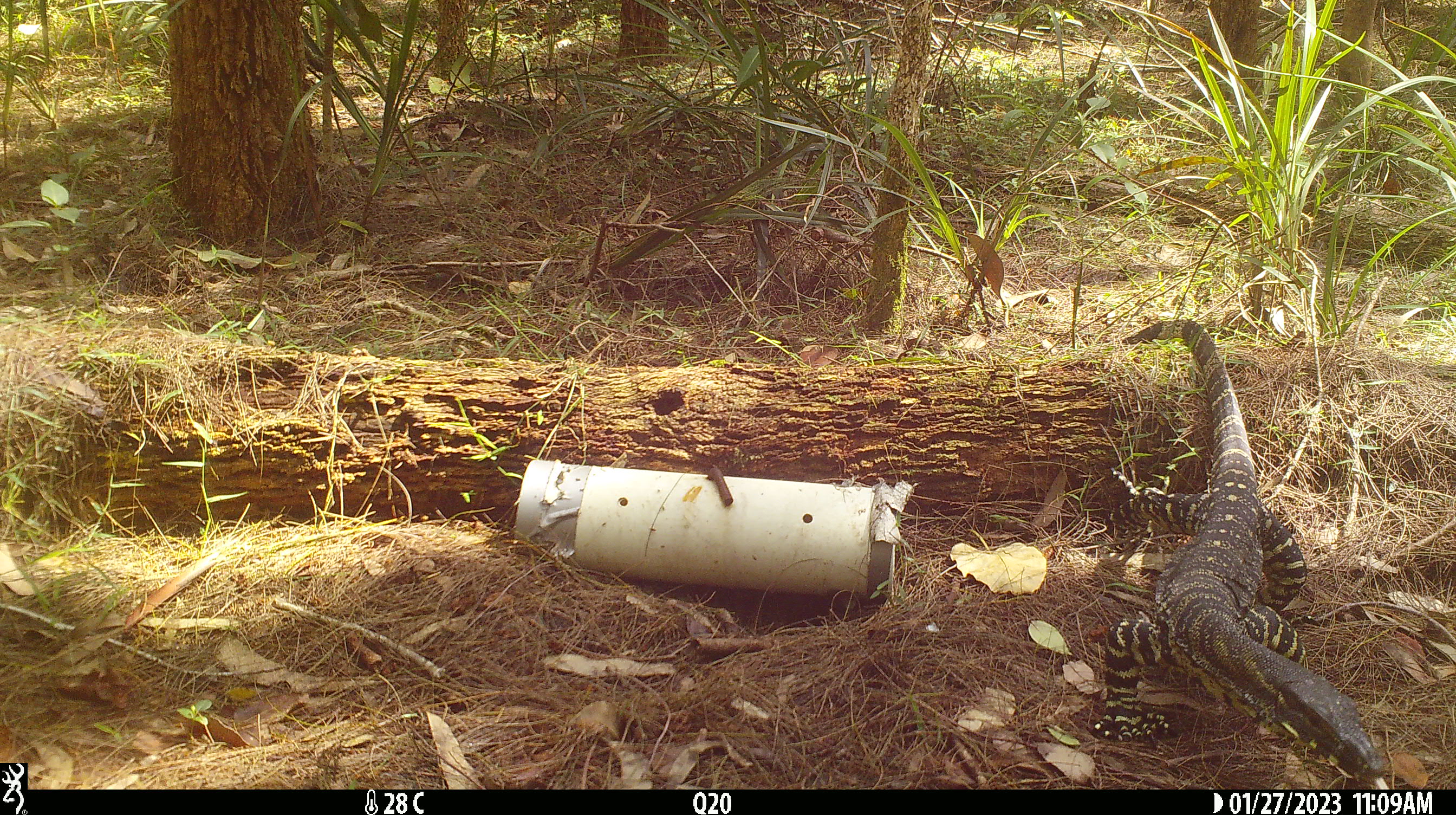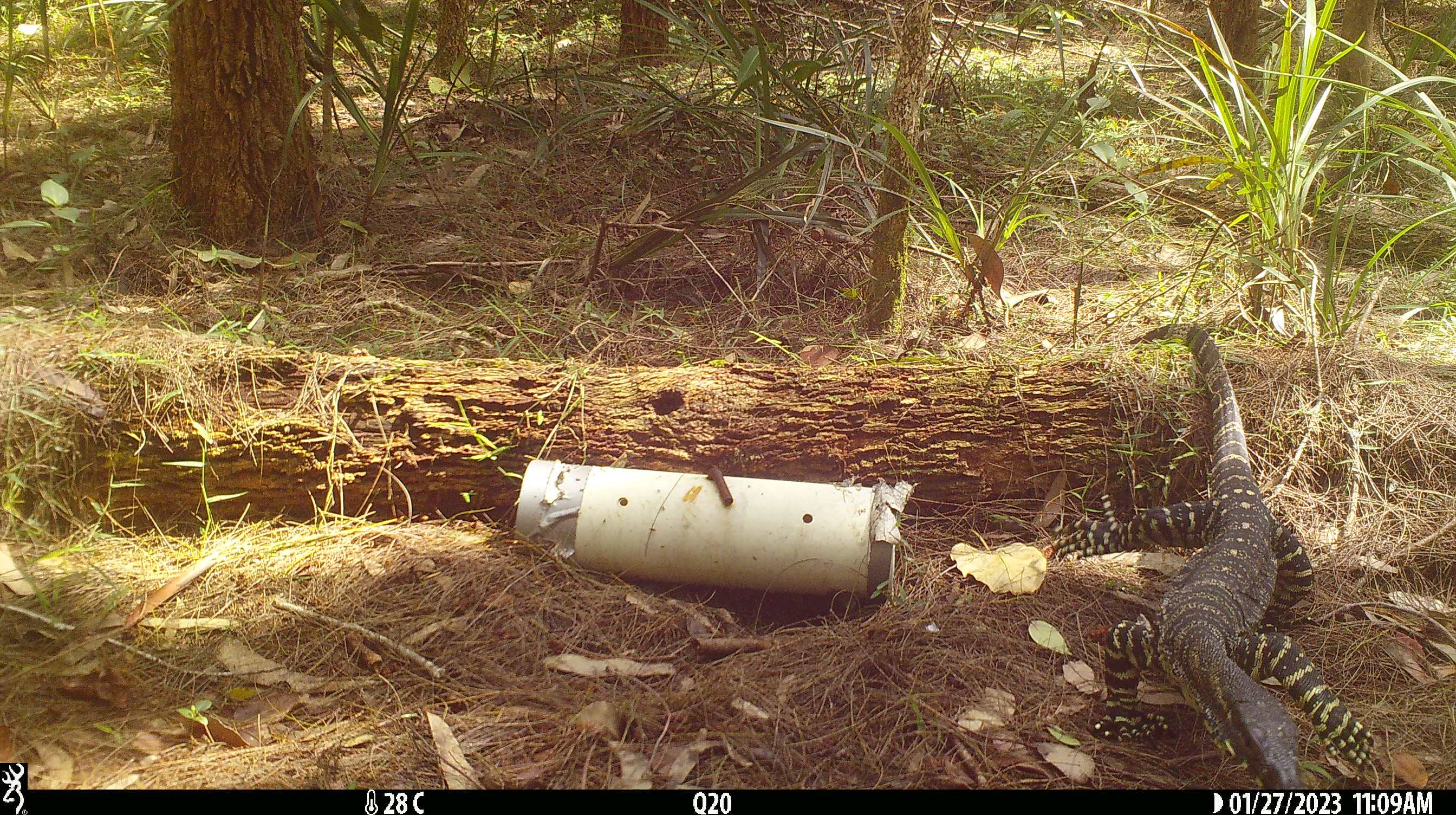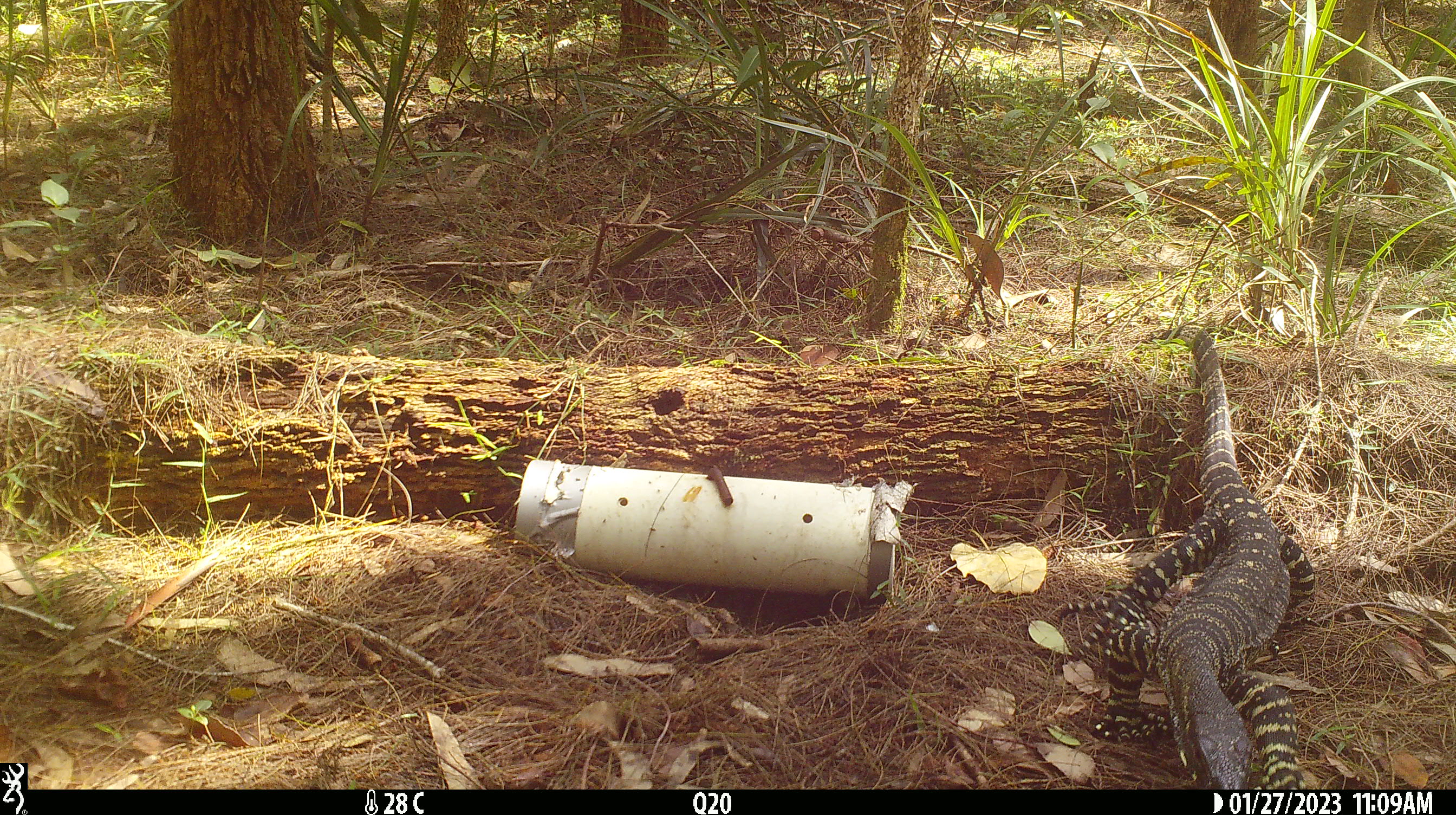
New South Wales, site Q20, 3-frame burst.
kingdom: Animalia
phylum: Chordata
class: Reptilia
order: Squamata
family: Varanidae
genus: Varanus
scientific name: Varanus varius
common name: lace monitor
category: goanna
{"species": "goanna (lace monitor) (Varanus varius)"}